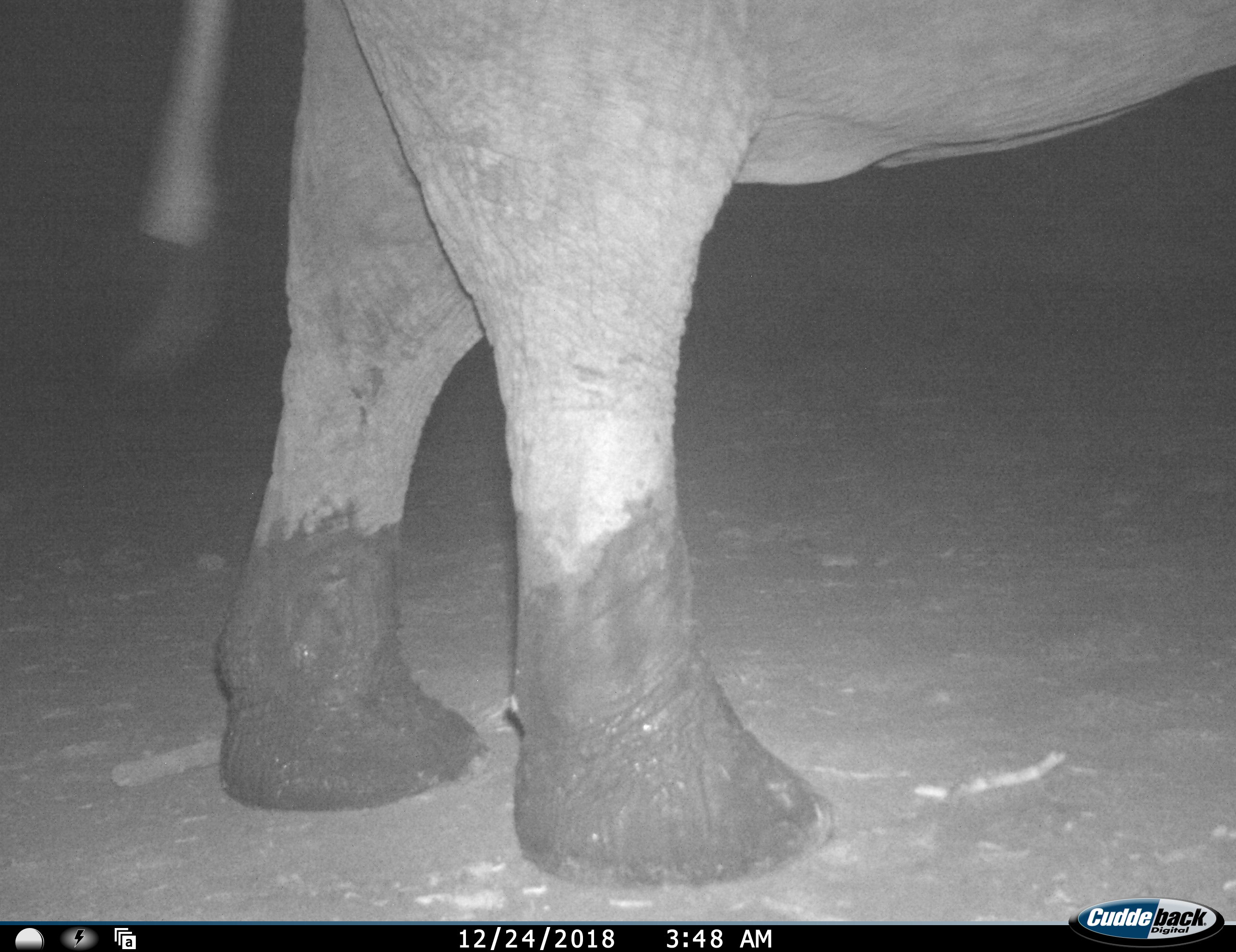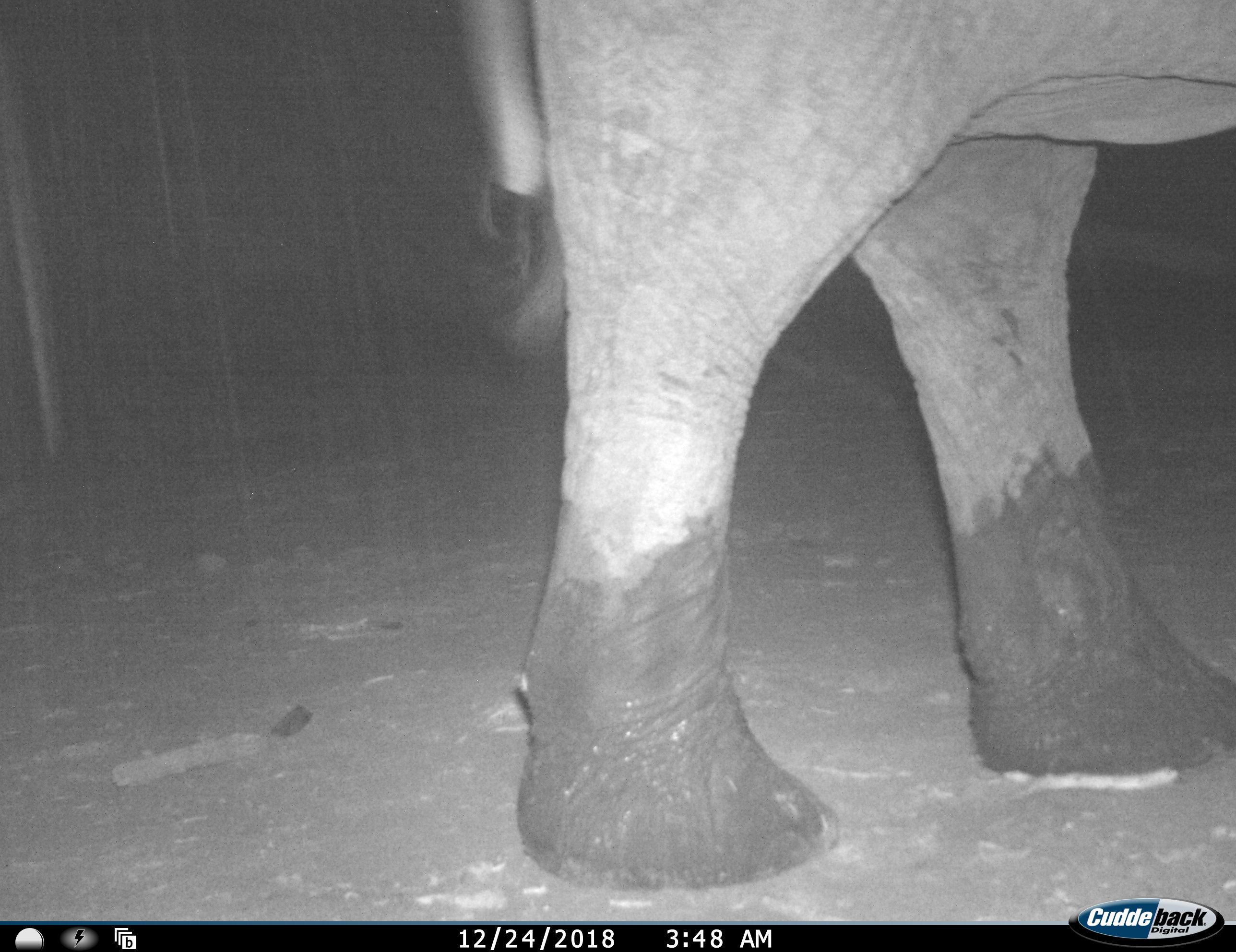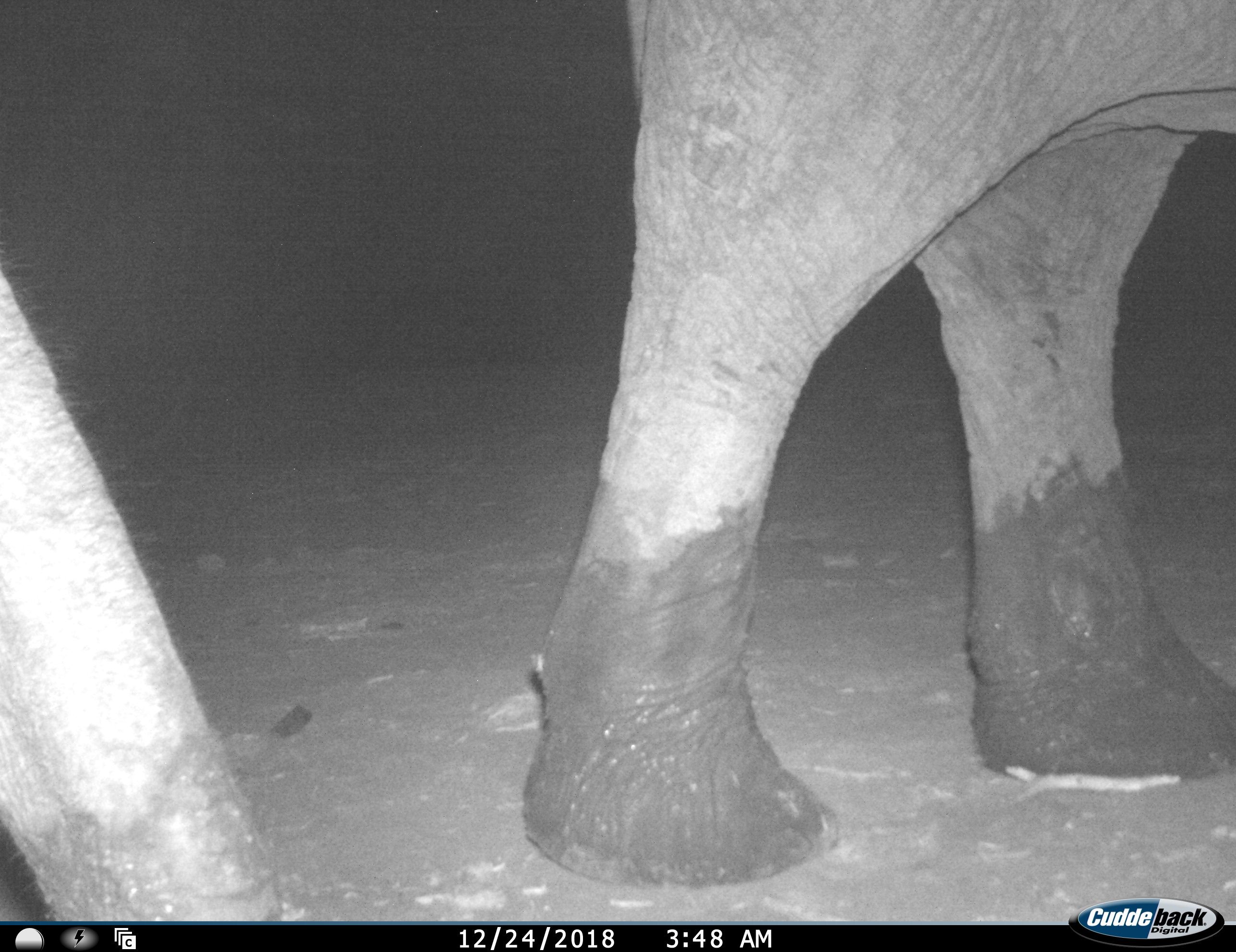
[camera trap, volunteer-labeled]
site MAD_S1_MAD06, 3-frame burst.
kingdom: Animalia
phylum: Chordata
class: Mammalia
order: Proboscidea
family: Elephantidae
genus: Loxodonta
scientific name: Loxodonta africana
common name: african bush elephant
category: elephant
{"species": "elephant (african bush elephant) (Loxodonta africana)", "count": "2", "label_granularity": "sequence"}